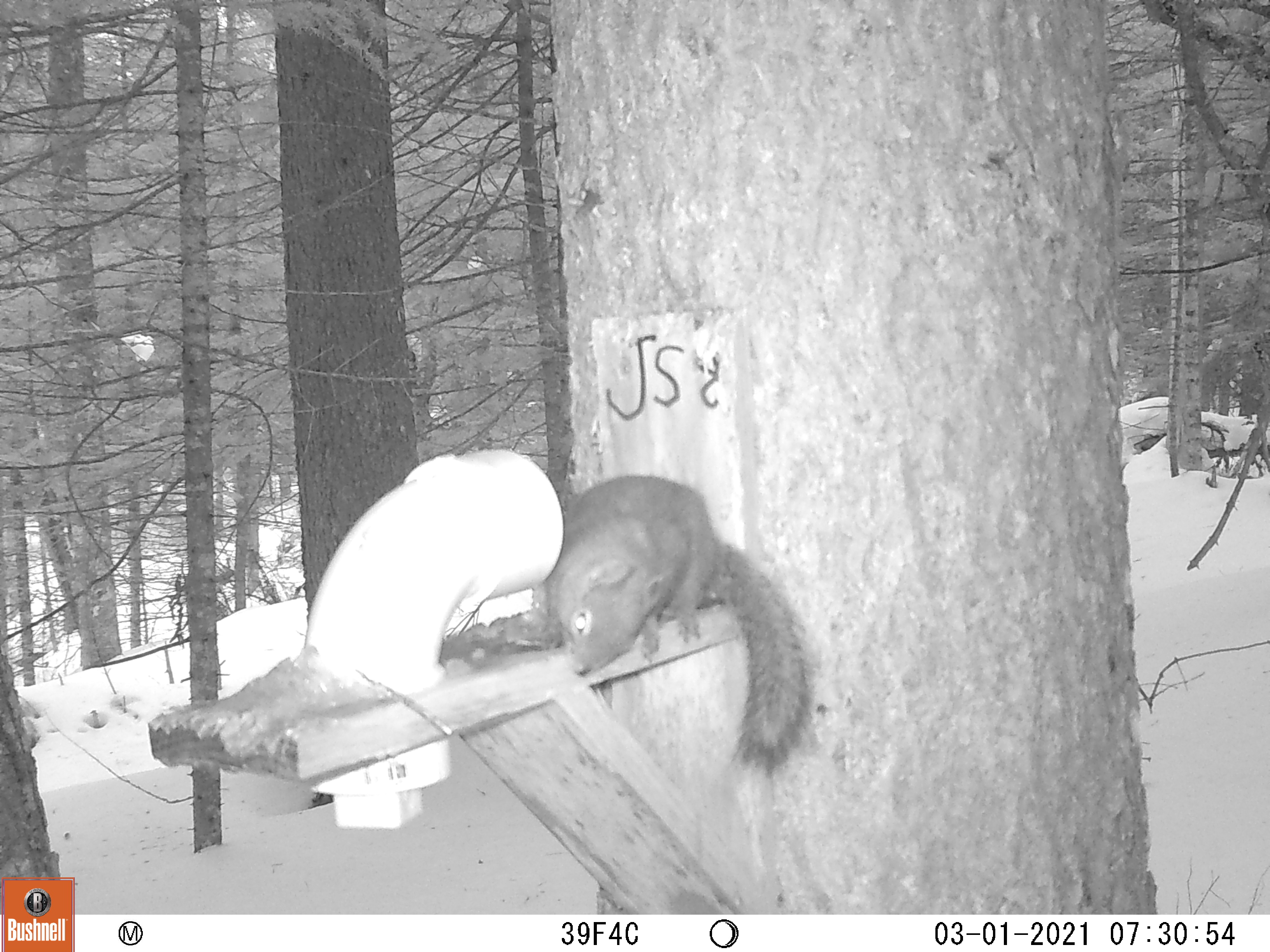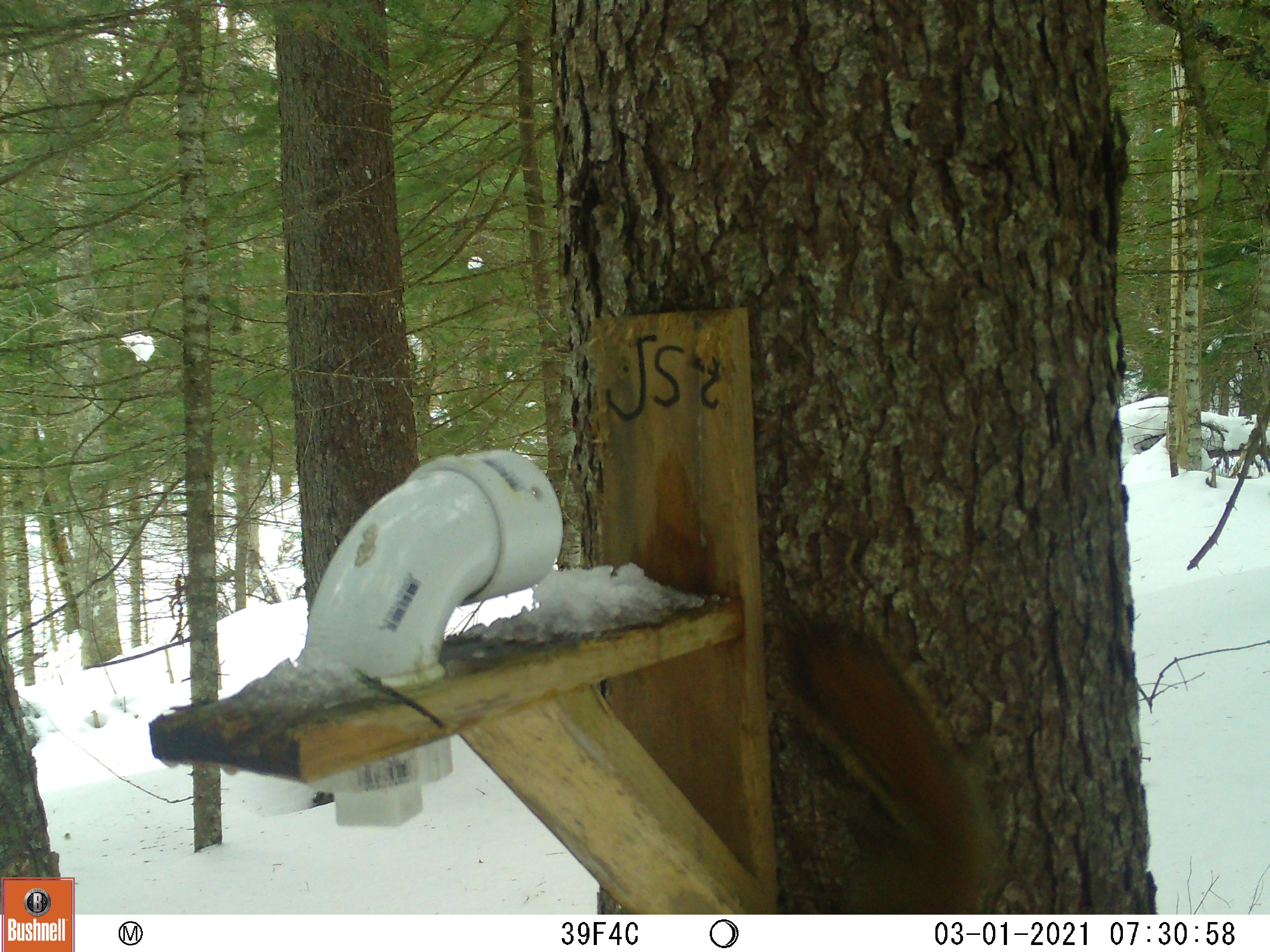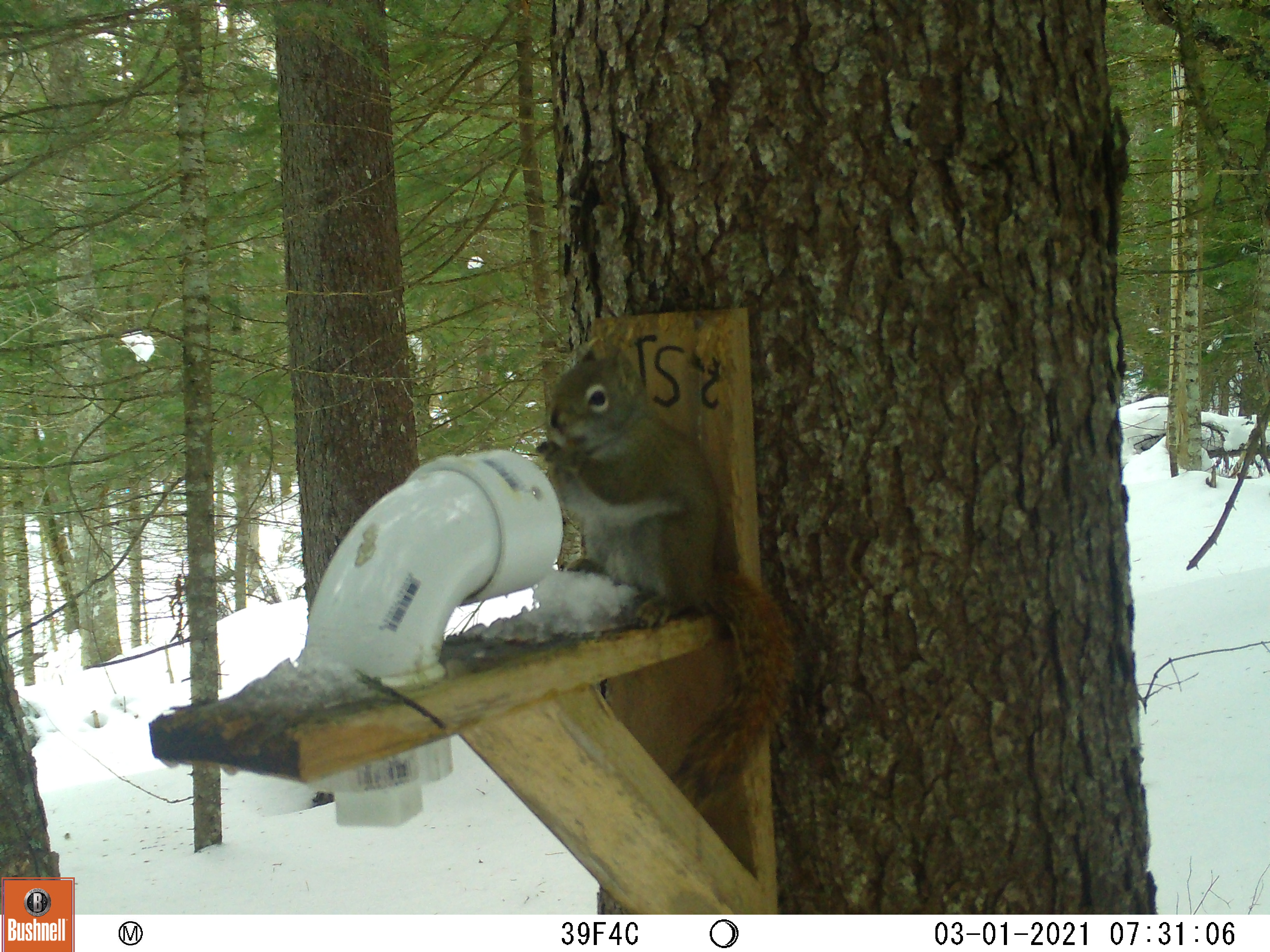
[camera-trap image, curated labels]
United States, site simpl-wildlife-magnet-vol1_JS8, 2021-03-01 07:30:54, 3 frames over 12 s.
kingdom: Animalia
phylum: Chordata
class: Mammalia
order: Rodentia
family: Sciuridae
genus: Tamiasciurus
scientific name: Tamiasciurus hudsonicus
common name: red squirrel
Red squirrel (Tamiasciurus hudsonicus).